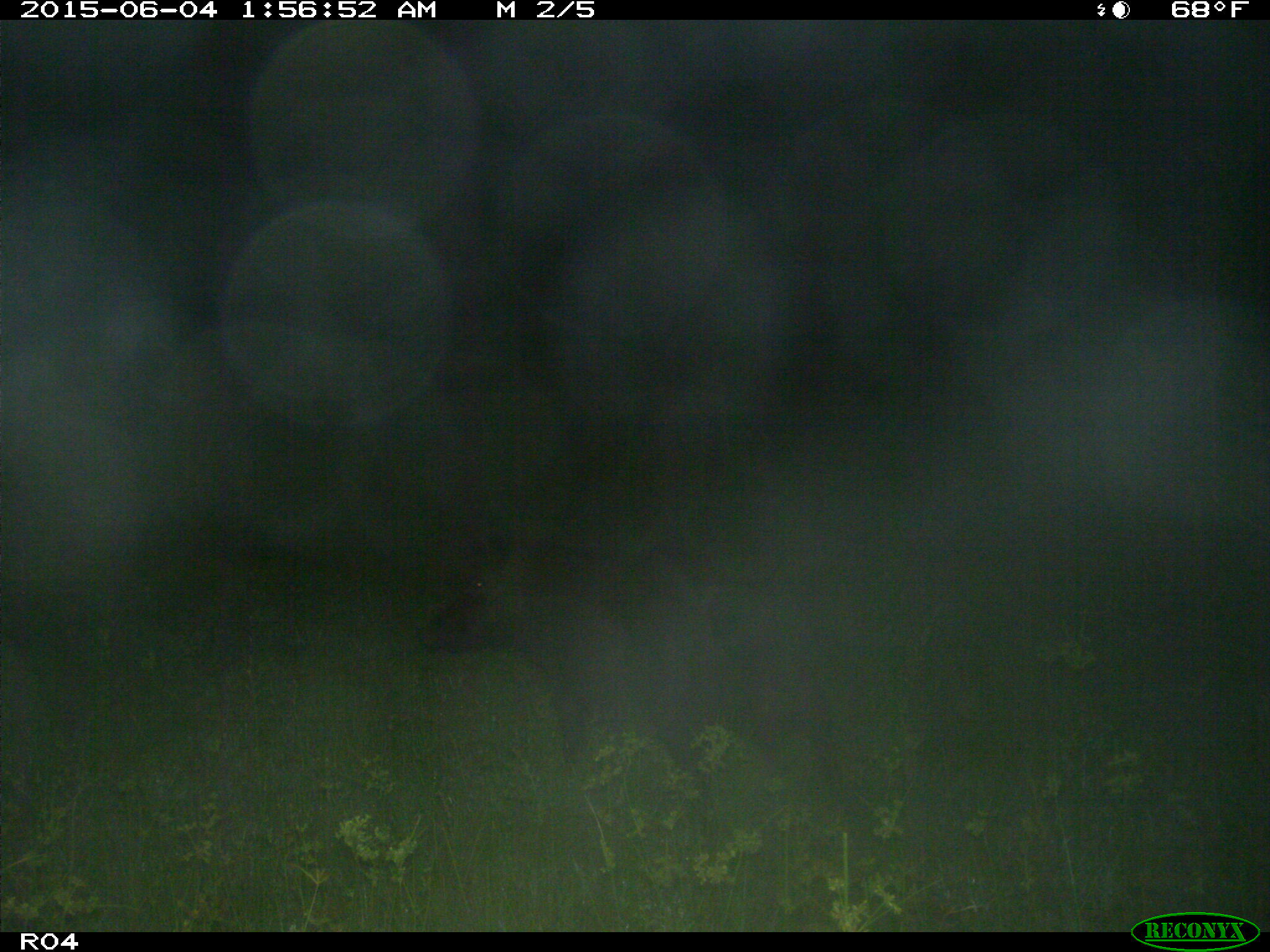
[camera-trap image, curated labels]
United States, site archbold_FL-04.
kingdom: Animalia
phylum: Chordata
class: Mammalia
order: Artiodactyla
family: Suidae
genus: Sus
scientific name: Sus scrofa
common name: wild boar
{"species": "Sus scrofa (wild boar)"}